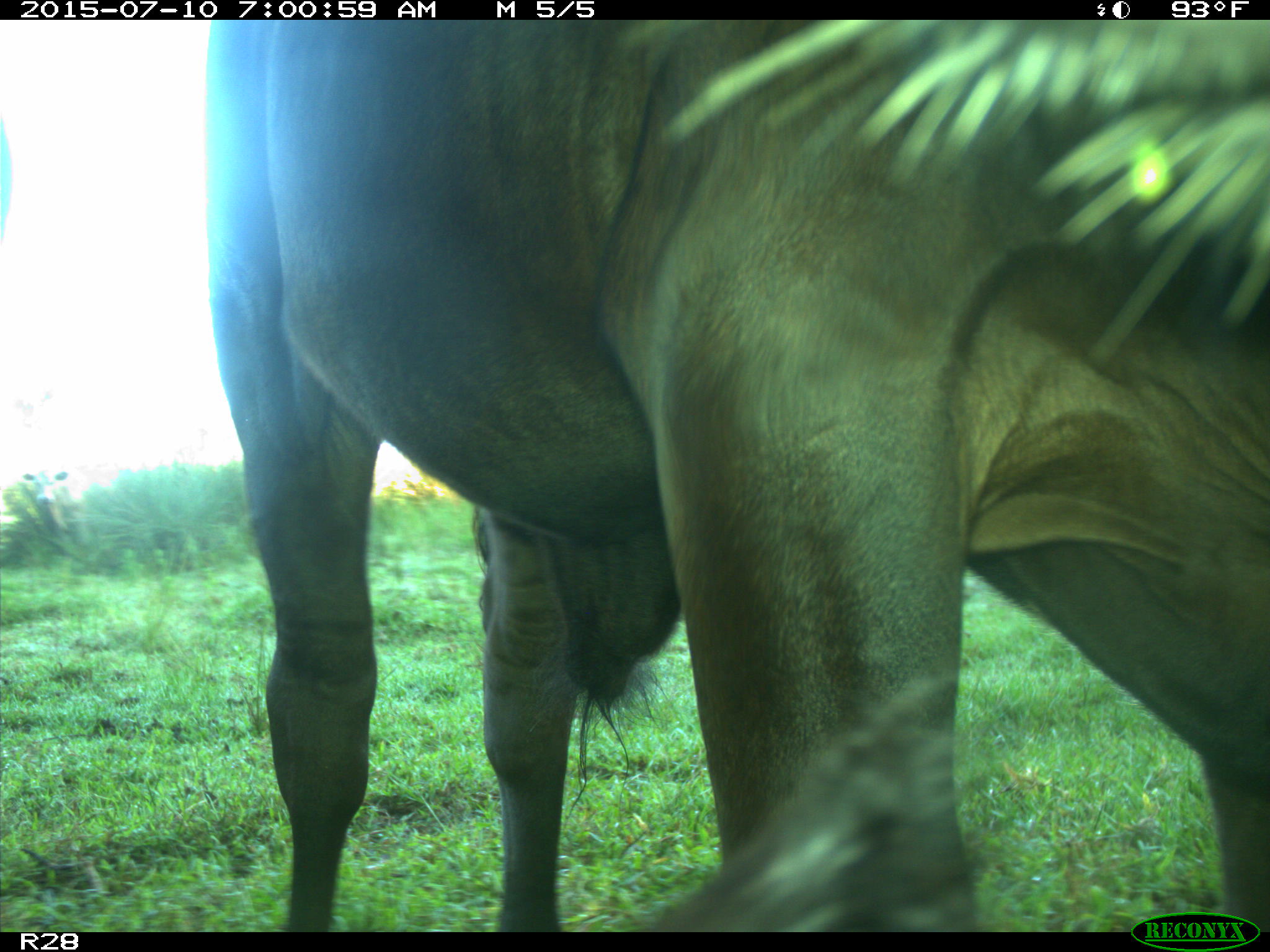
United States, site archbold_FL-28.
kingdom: Animalia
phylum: Chordata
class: Mammalia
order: Artiodactyla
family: Bovidae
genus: Bos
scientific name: Bos taurus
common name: domestic cow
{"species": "Bos taurus (domestic cow)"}